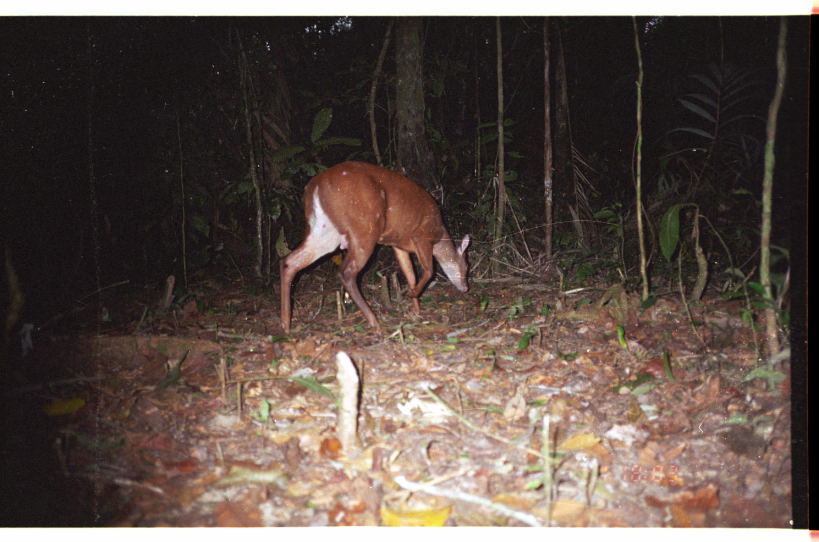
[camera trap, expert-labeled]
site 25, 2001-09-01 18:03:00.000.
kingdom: Animalia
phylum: Chordata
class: Mammalia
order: Artiodactyla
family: Cervidae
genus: Mazama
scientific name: Mazama americana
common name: red brocket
Mazama americana (red brocket).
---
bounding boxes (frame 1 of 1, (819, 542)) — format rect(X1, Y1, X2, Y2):
mazama americana: rect(276, 158, 471, 336)